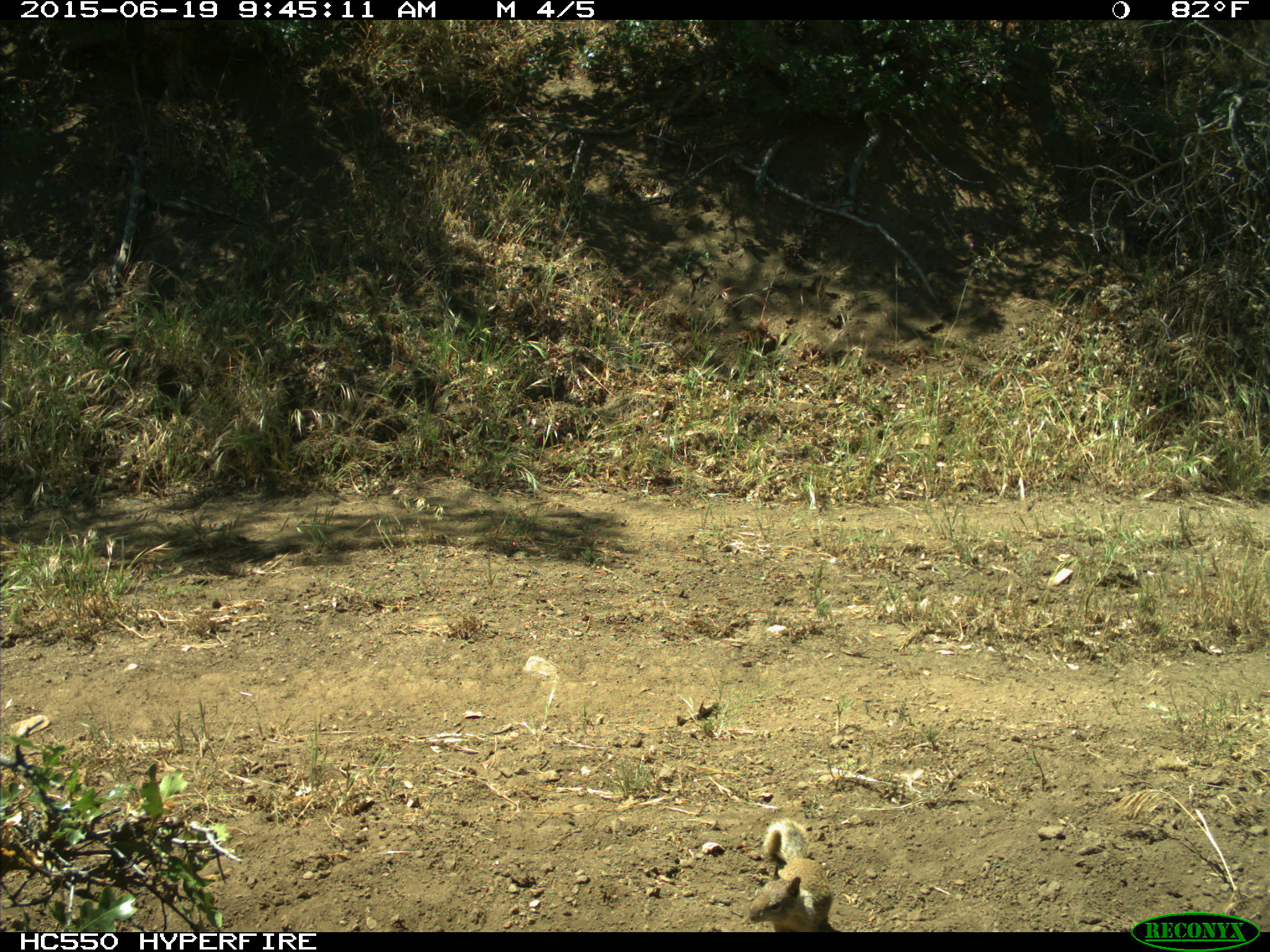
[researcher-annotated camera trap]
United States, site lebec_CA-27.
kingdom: Animalia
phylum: Chordata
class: Mammalia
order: Rodentia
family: Sciuridae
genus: Otospermophilus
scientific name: Otospermophilus beecheyi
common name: california ground squirrel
Otospermophilus beecheyi (california ground squirrel).